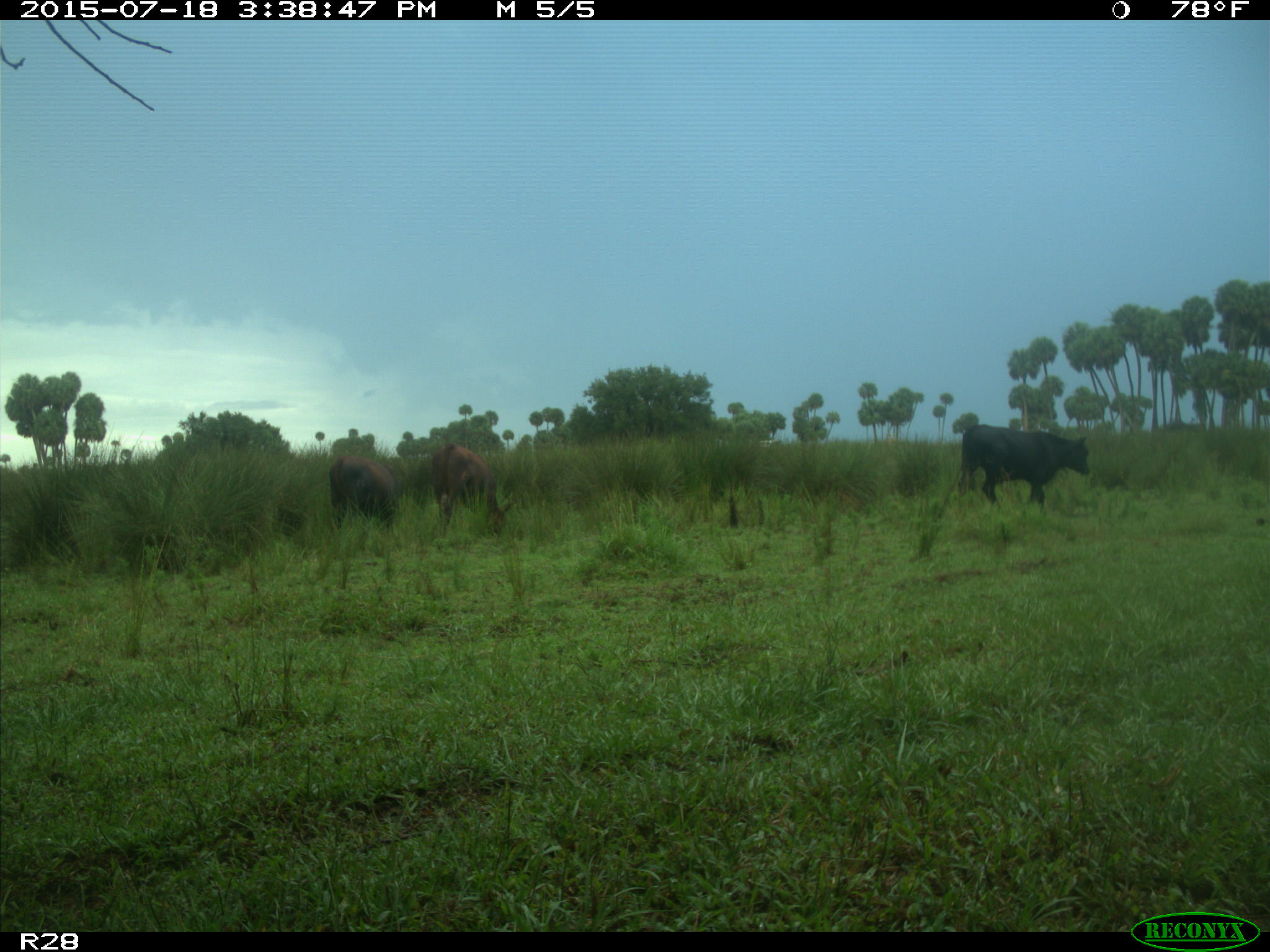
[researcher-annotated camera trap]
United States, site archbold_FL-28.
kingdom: Animalia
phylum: Chordata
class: Mammalia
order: Artiodactyla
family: Bovidae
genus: Bos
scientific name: Bos taurus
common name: domestic cow